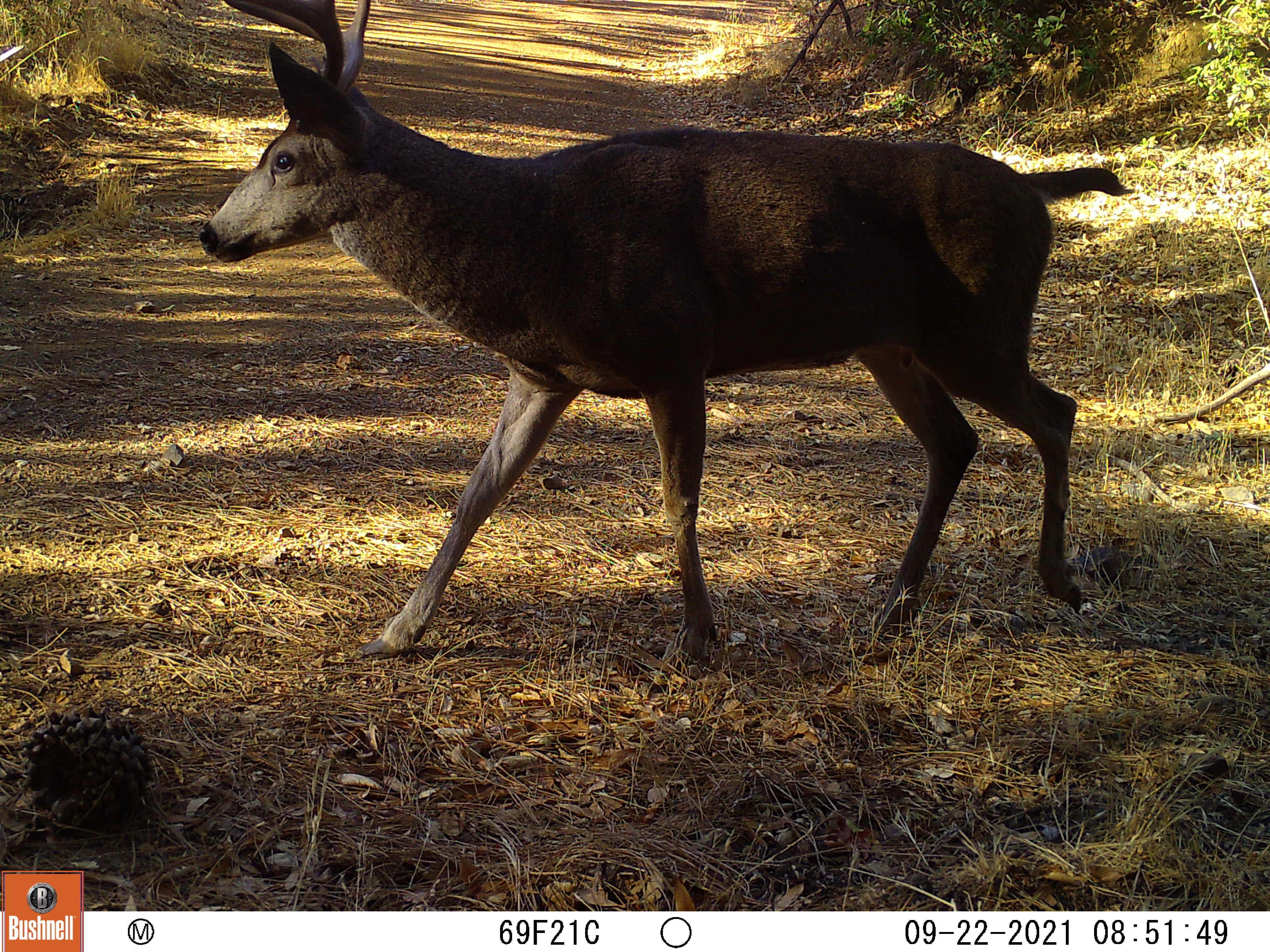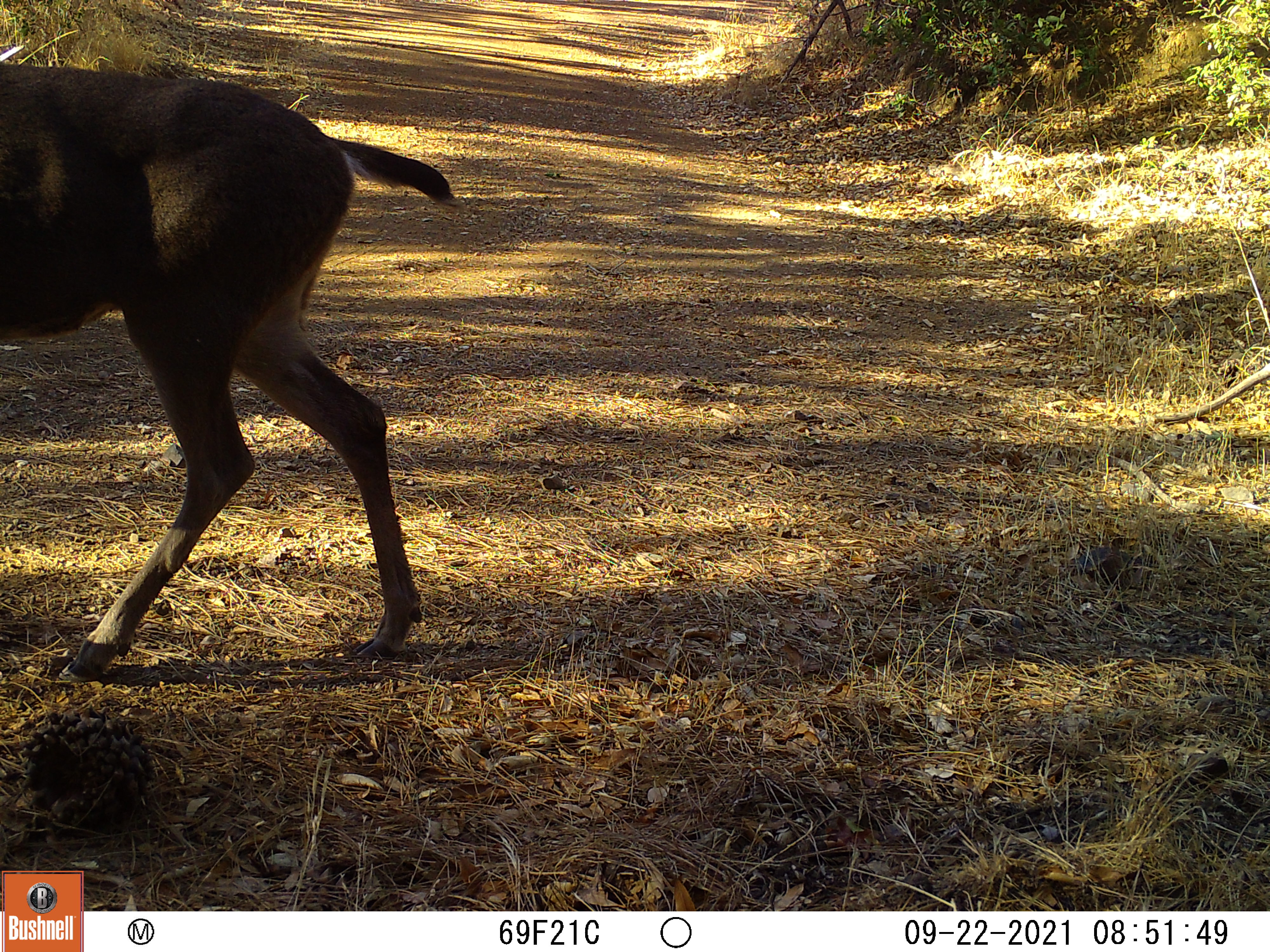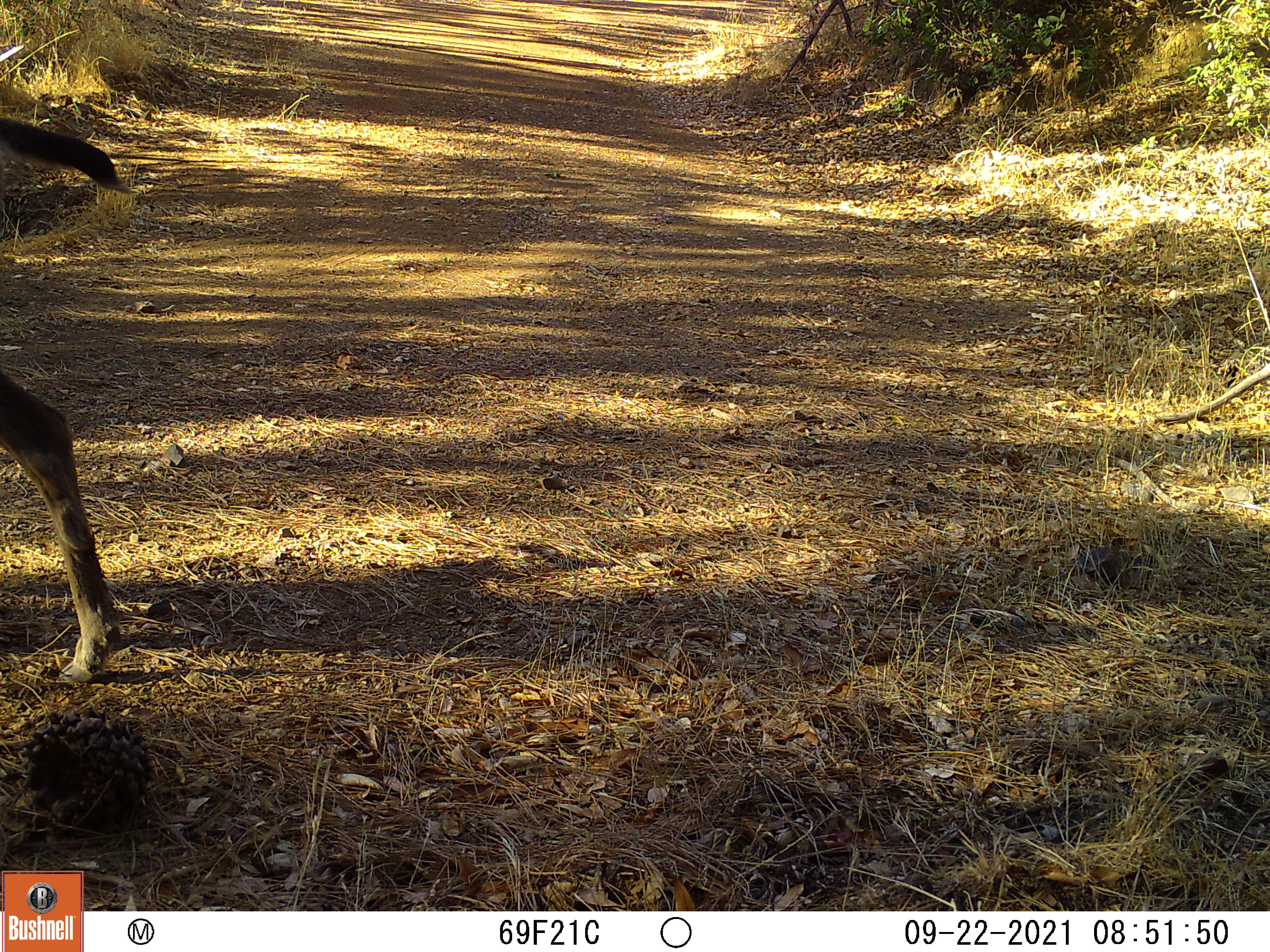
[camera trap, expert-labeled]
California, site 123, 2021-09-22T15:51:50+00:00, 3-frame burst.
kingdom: Animalia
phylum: Chordata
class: Mammalia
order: Artiodactyla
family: Cervidae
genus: Odocoileus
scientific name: Odocoileus hemionus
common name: mule deer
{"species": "mule deer (Odocoileus hemionus)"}